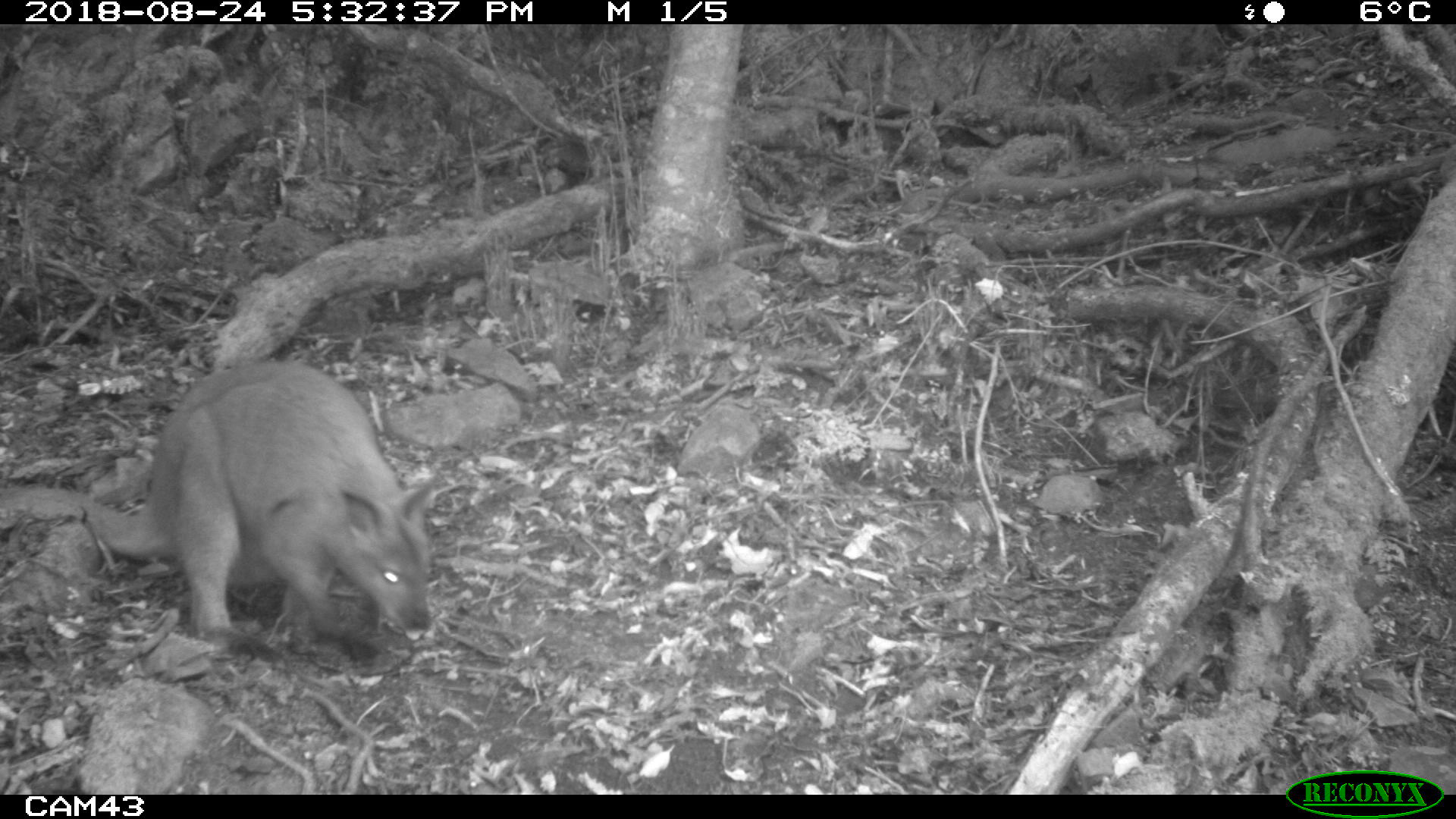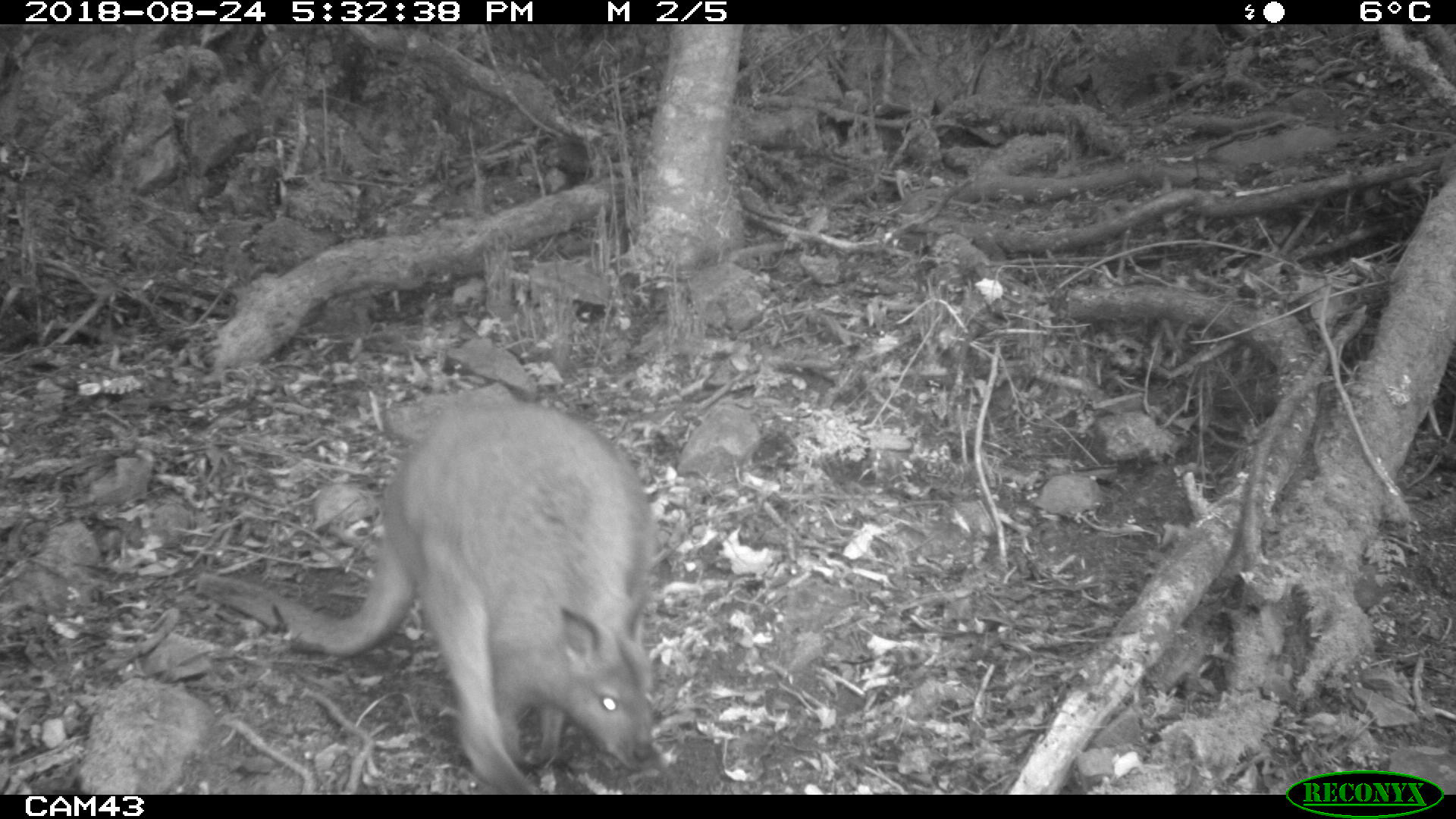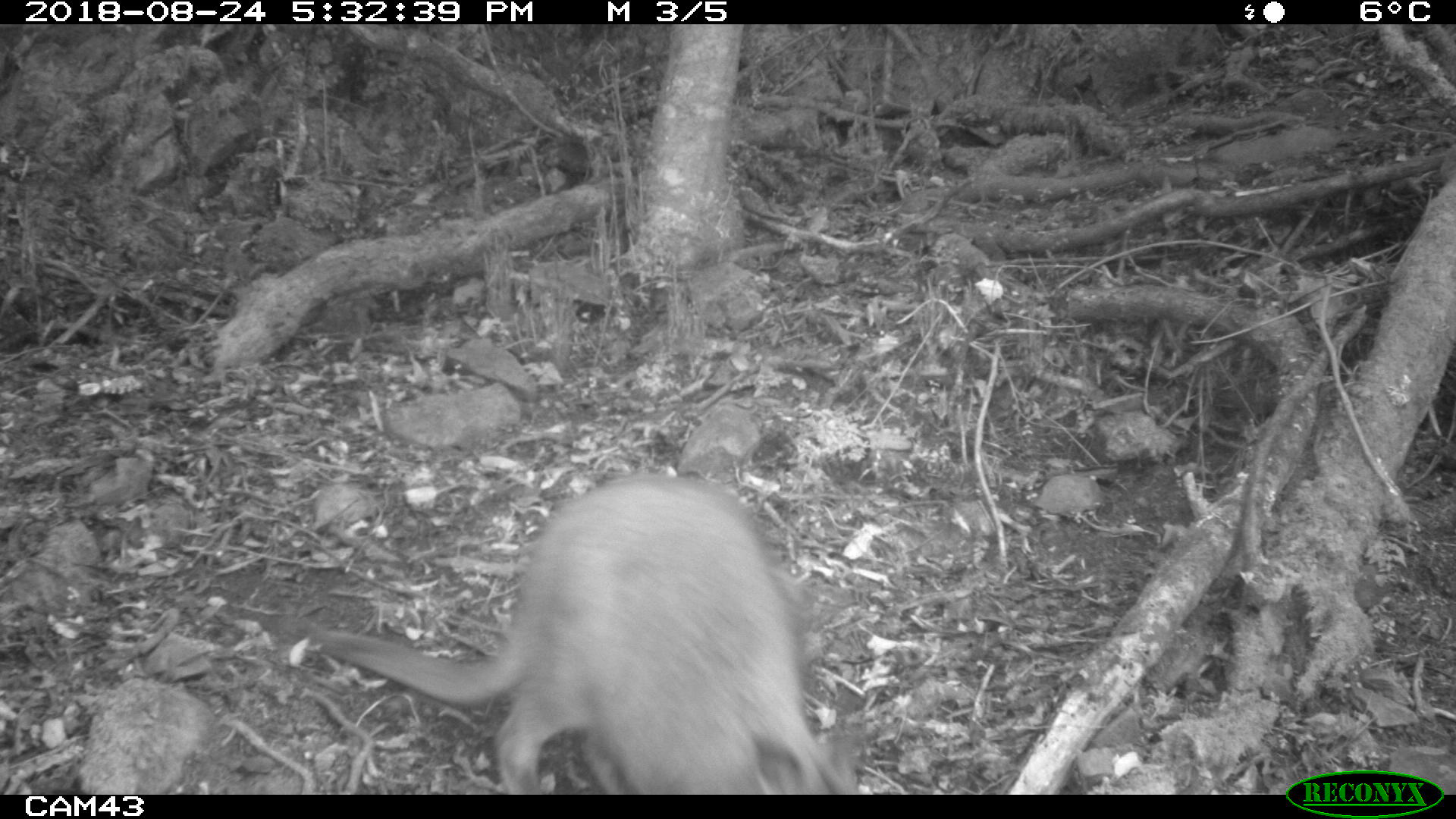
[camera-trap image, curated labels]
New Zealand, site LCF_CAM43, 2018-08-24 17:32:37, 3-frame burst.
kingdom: Animalia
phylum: Chordata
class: Mammalia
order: Diprotodontia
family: Macropodidae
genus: Notamacropus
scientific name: Notamacropus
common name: wallaby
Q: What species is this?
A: Wallaby (Notamacropus).